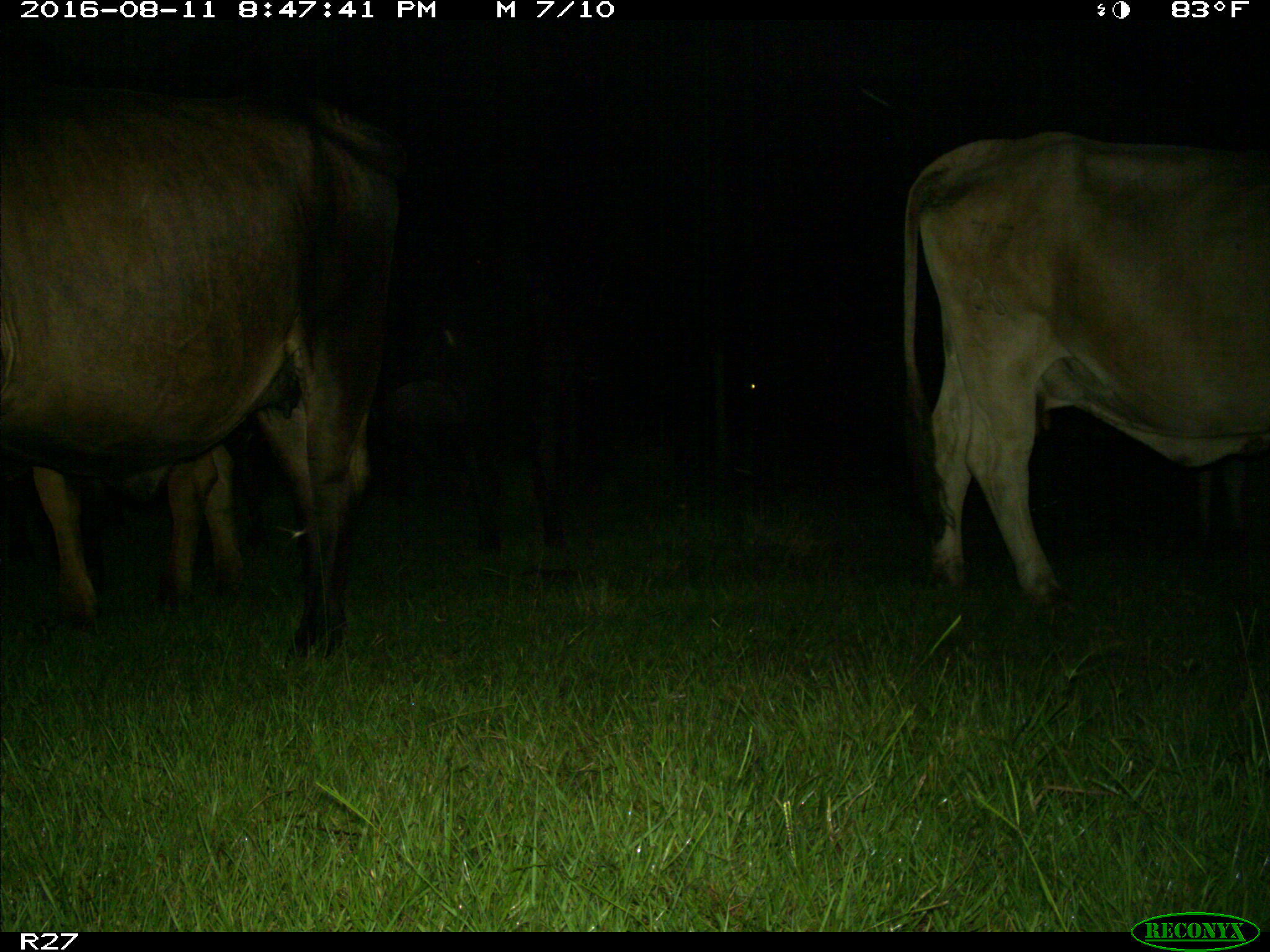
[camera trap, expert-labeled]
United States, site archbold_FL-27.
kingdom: Animalia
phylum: Chordata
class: Mammalia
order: Artiodactyla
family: Bovidae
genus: Bos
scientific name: Bos taurus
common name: domestic cow